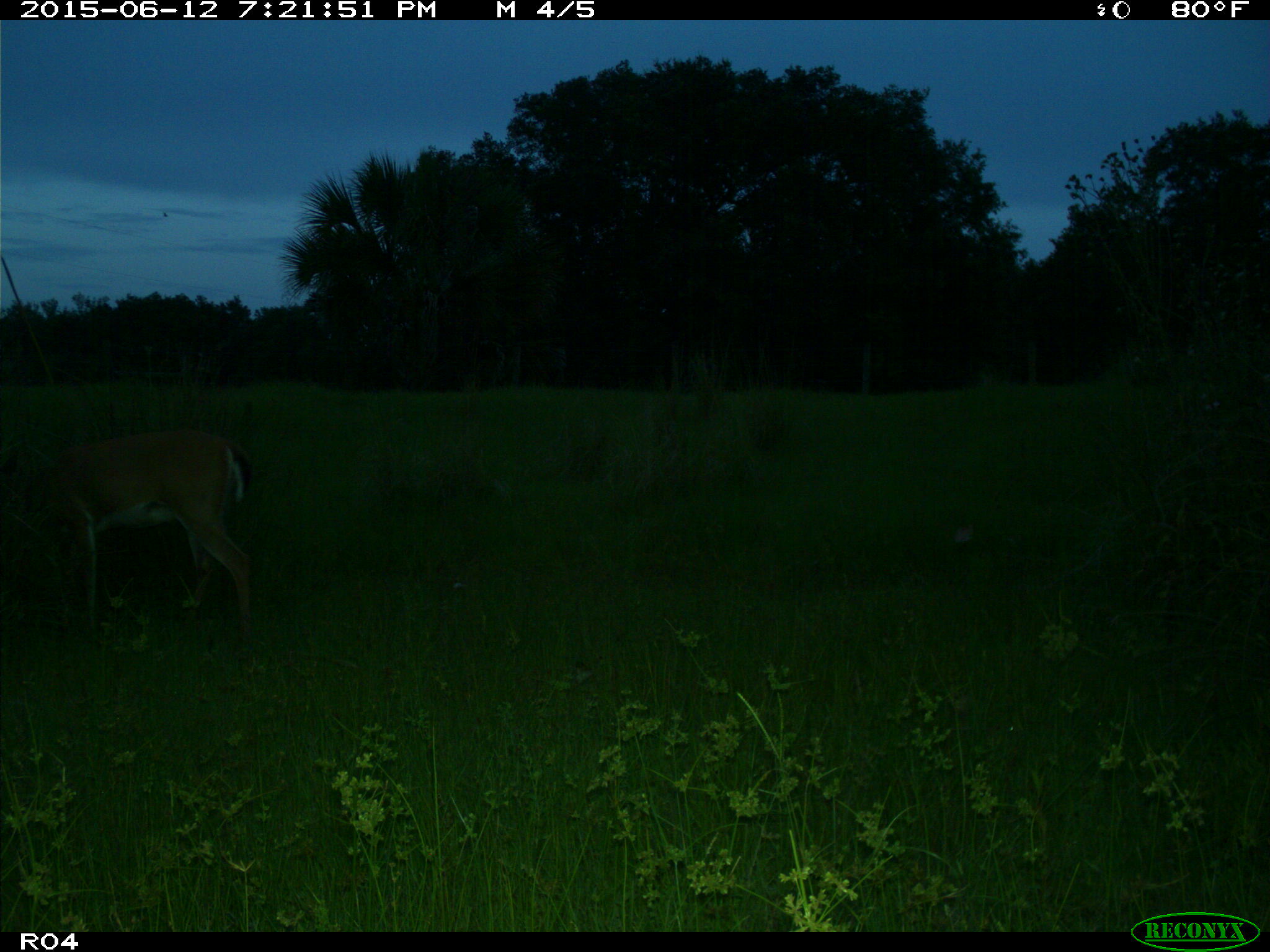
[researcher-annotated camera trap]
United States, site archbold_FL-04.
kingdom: Animalia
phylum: Chordata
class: Mammalia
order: Artiodactyla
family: Cervidae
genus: Odocoileus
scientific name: Odocoileus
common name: deer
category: unidentified deer